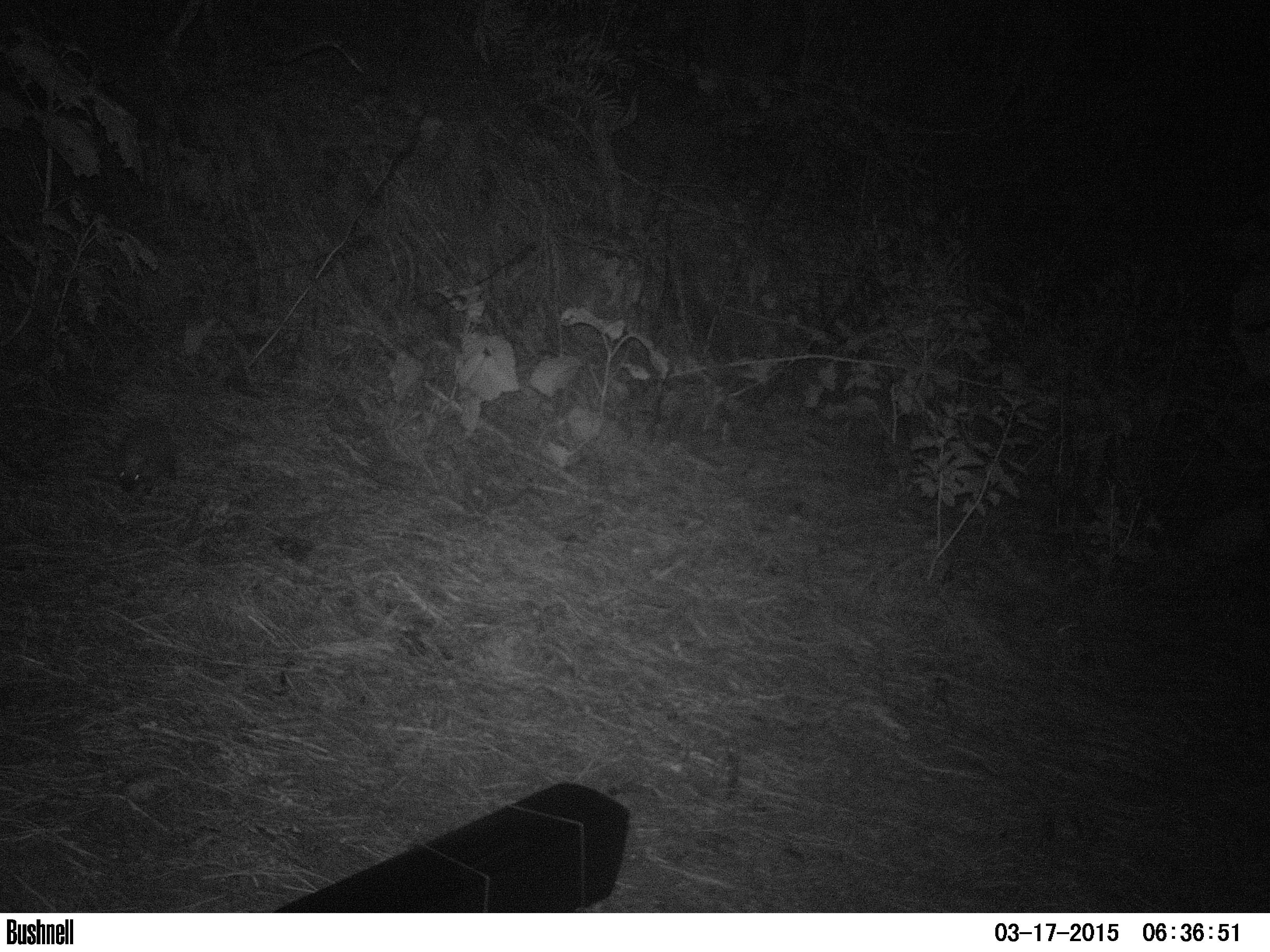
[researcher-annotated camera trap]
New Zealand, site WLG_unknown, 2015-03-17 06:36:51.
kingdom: Animalia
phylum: Chordata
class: Mammalia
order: Eulipotyphla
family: Erinaceidae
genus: Erinaceus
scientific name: Erinaceus europaeus europaeus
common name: european hedgehog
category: hedgehog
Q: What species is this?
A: Hedgehog (european hedgehog) (Erinaceus europaeus europaeus).